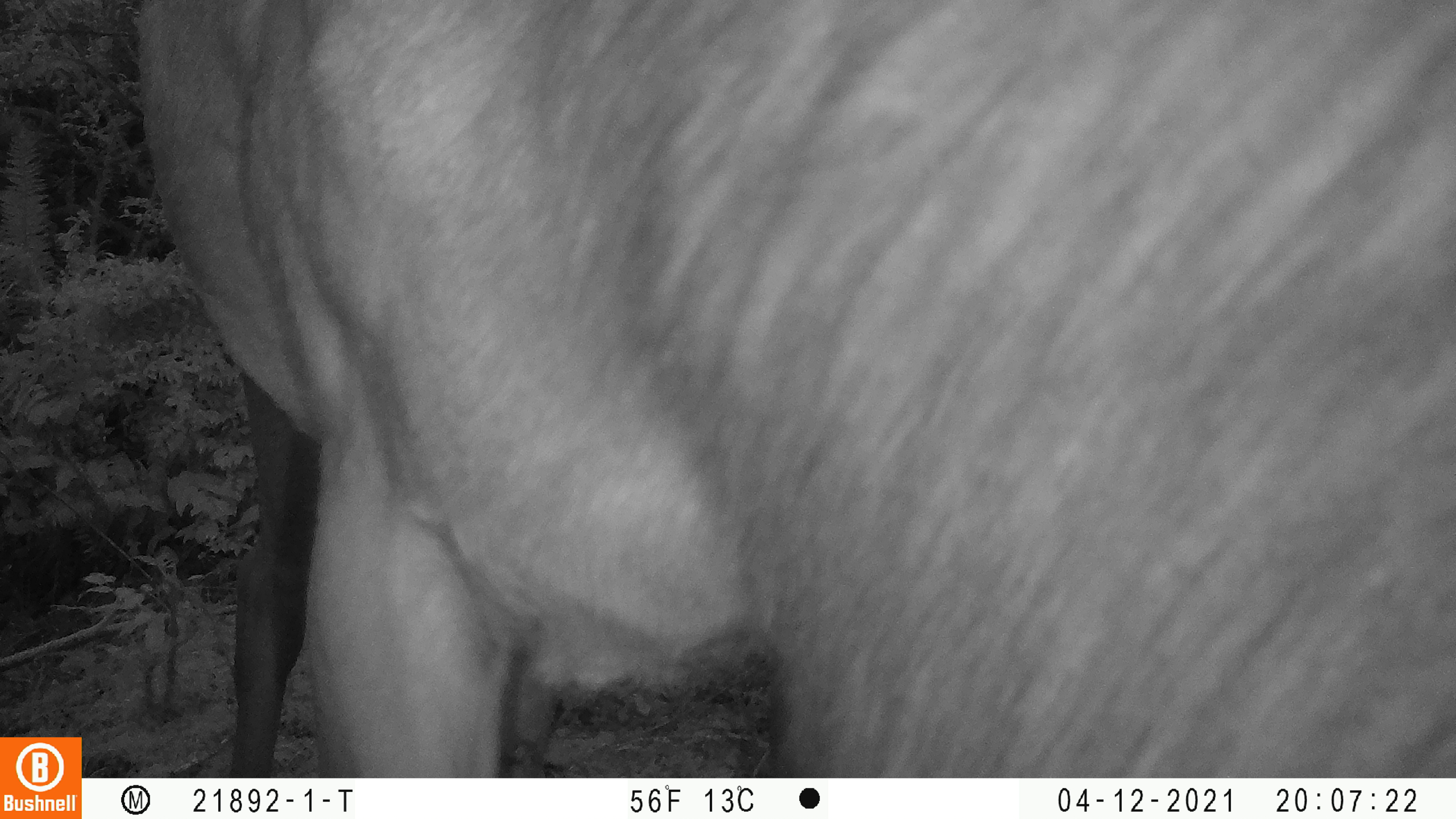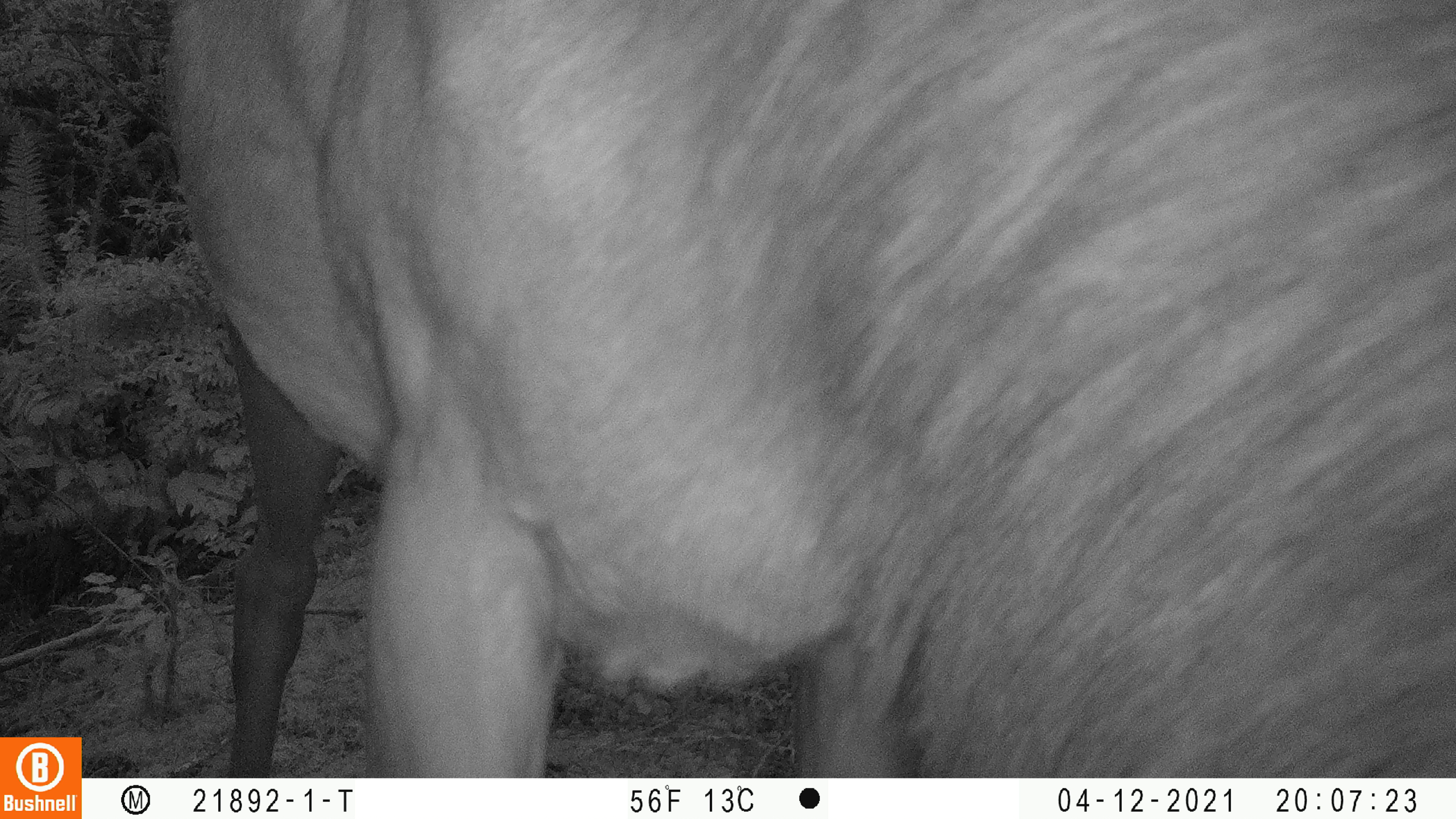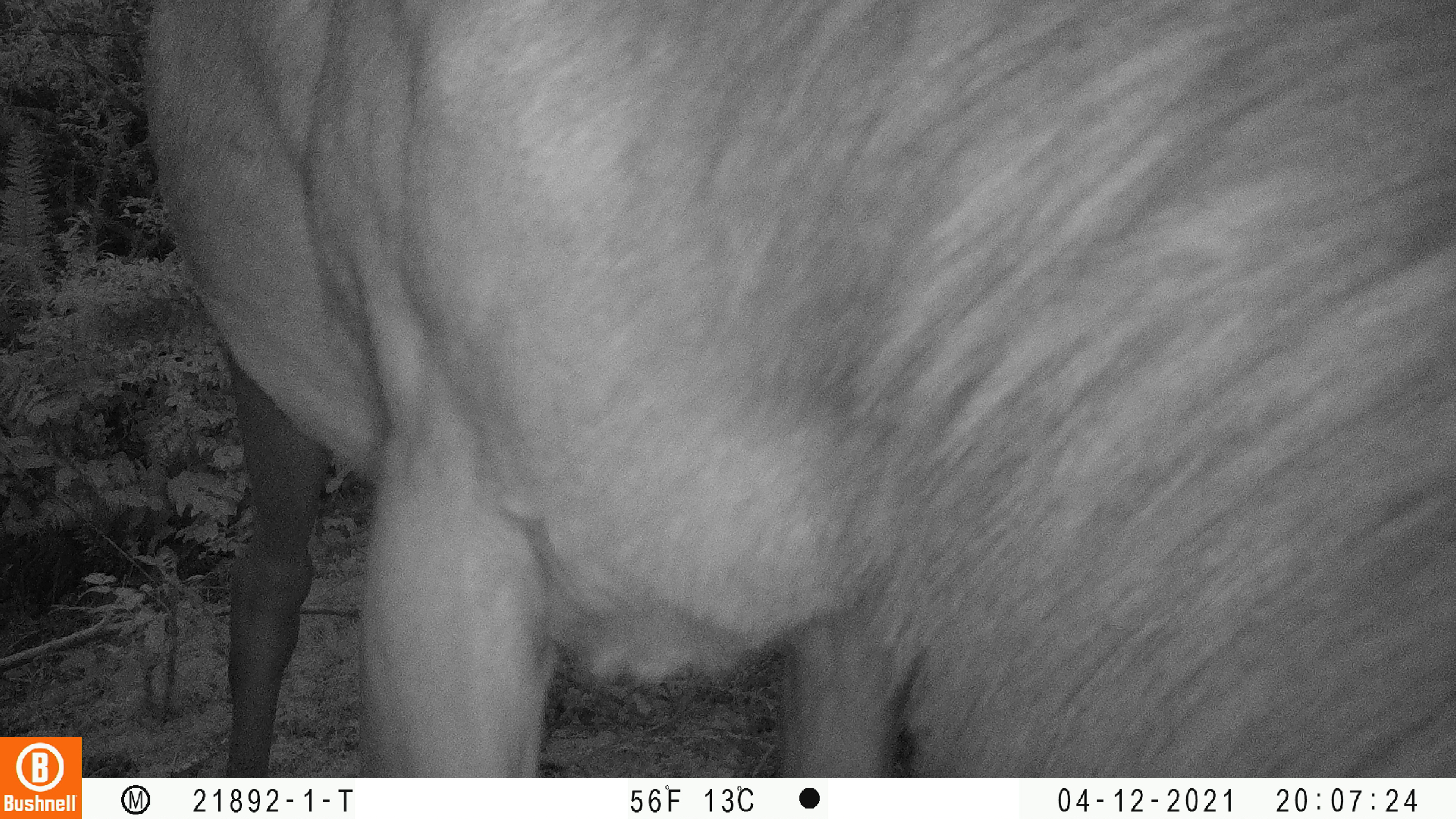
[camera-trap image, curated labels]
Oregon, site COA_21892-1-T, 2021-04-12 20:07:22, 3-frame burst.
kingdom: Animalia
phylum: Chordata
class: Mammalia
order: Artiodactyla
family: Cervidae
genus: Cervus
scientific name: Cervus canadensis roosevelti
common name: roosevelt elk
Roosevelt elk (Cervus canadensis roosevelti).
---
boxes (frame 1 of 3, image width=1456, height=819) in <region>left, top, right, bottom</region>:
roosevelt elk: <region>122, 0, 1455, 777</region>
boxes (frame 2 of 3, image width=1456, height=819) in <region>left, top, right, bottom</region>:
roosevelt elk: <region>153, 0, 1455, 777</region>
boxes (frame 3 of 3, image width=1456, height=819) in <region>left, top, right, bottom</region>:
roosevelt elk: <region>123, 0, 1455, 778</region>